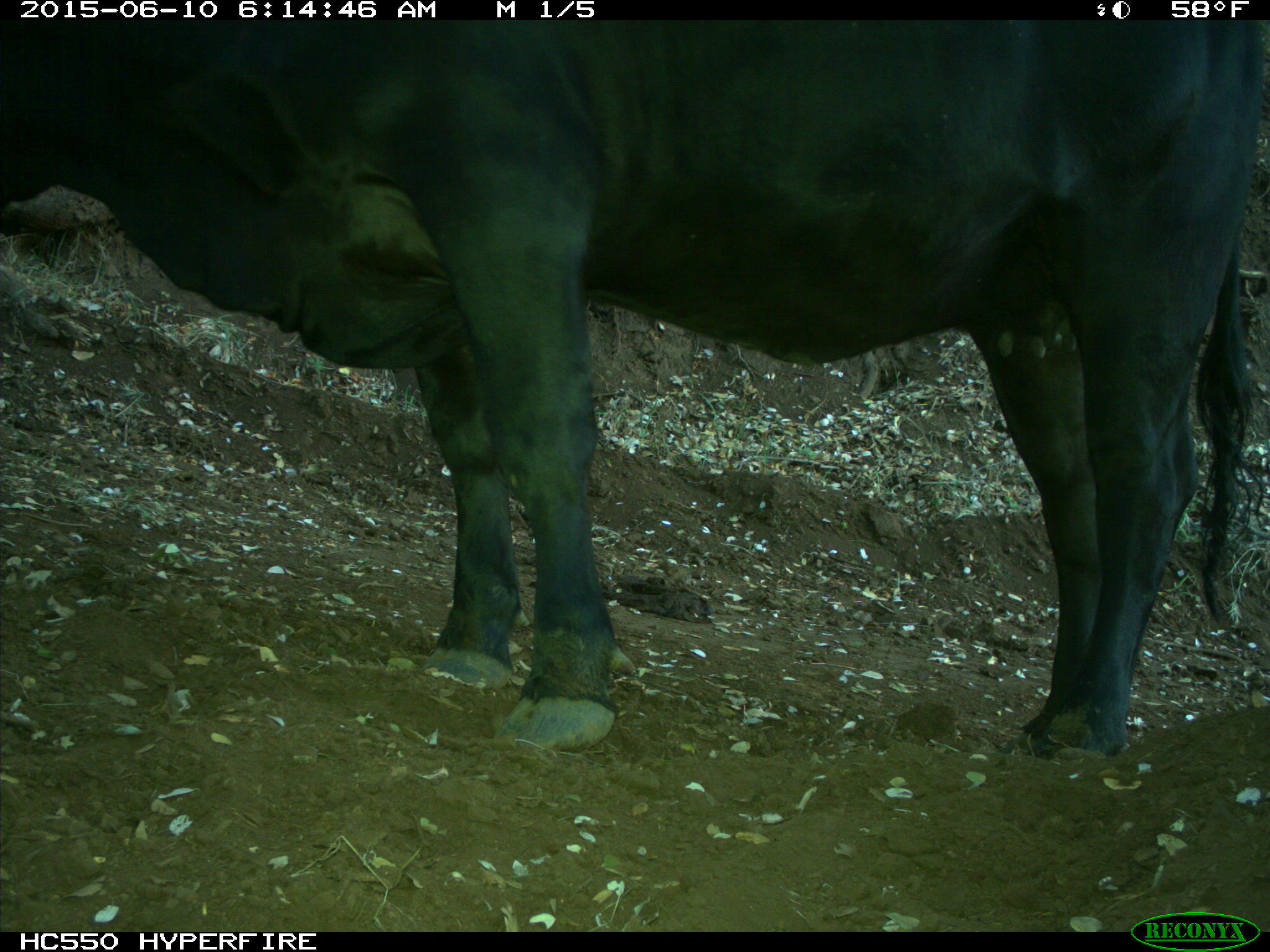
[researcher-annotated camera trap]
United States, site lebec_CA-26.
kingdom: Animalia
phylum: Chordata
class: Mammalia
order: Artiodactyla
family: Bovidae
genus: Bos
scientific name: Bos taurus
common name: domestic cow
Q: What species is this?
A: Bos taurus (domestic cow).